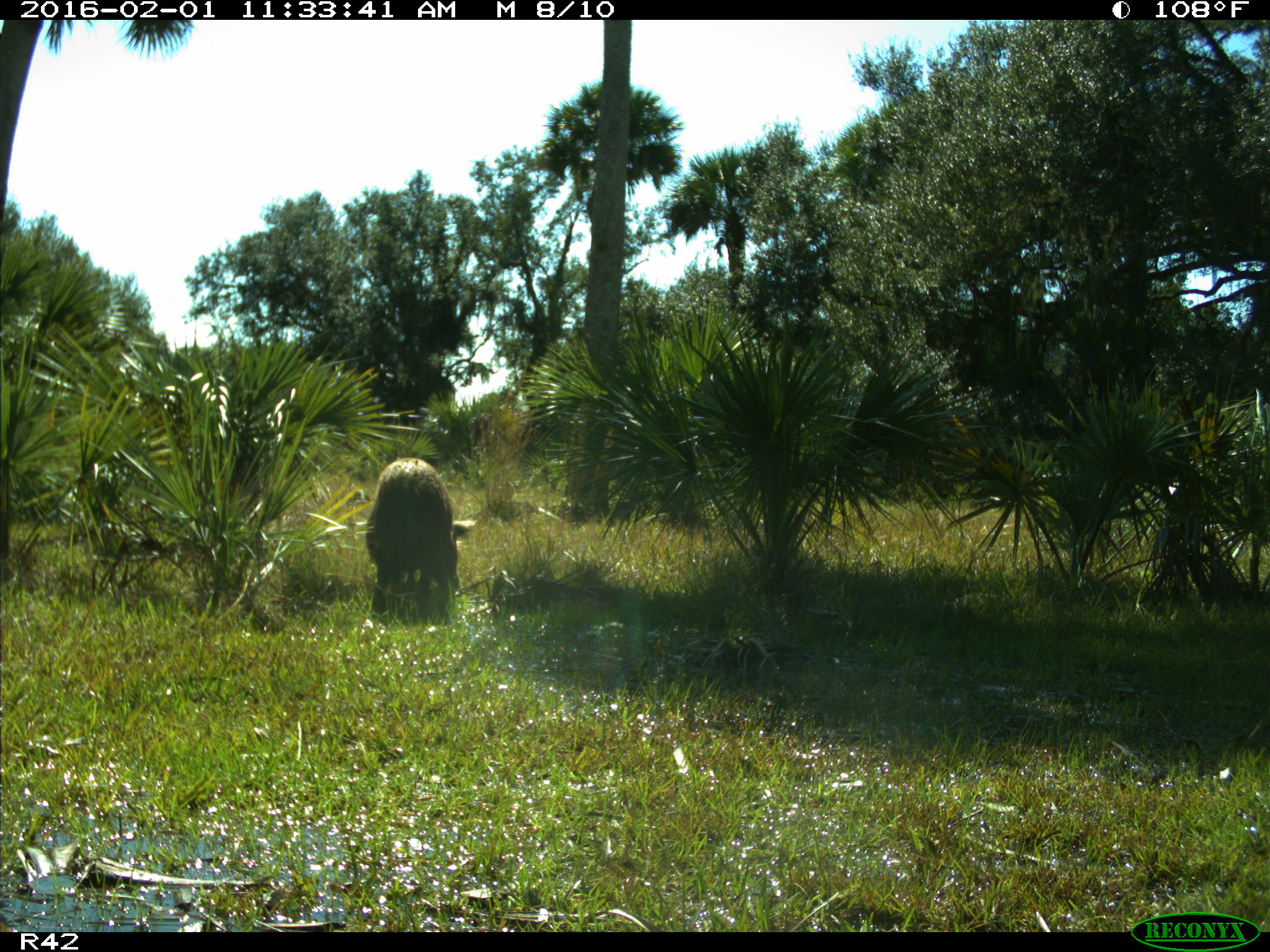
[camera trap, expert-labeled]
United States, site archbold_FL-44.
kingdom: Animalia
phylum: Chordata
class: Mammalia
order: Artiodactyla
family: Suidae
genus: Sus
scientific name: Sus scrofa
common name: wild boar